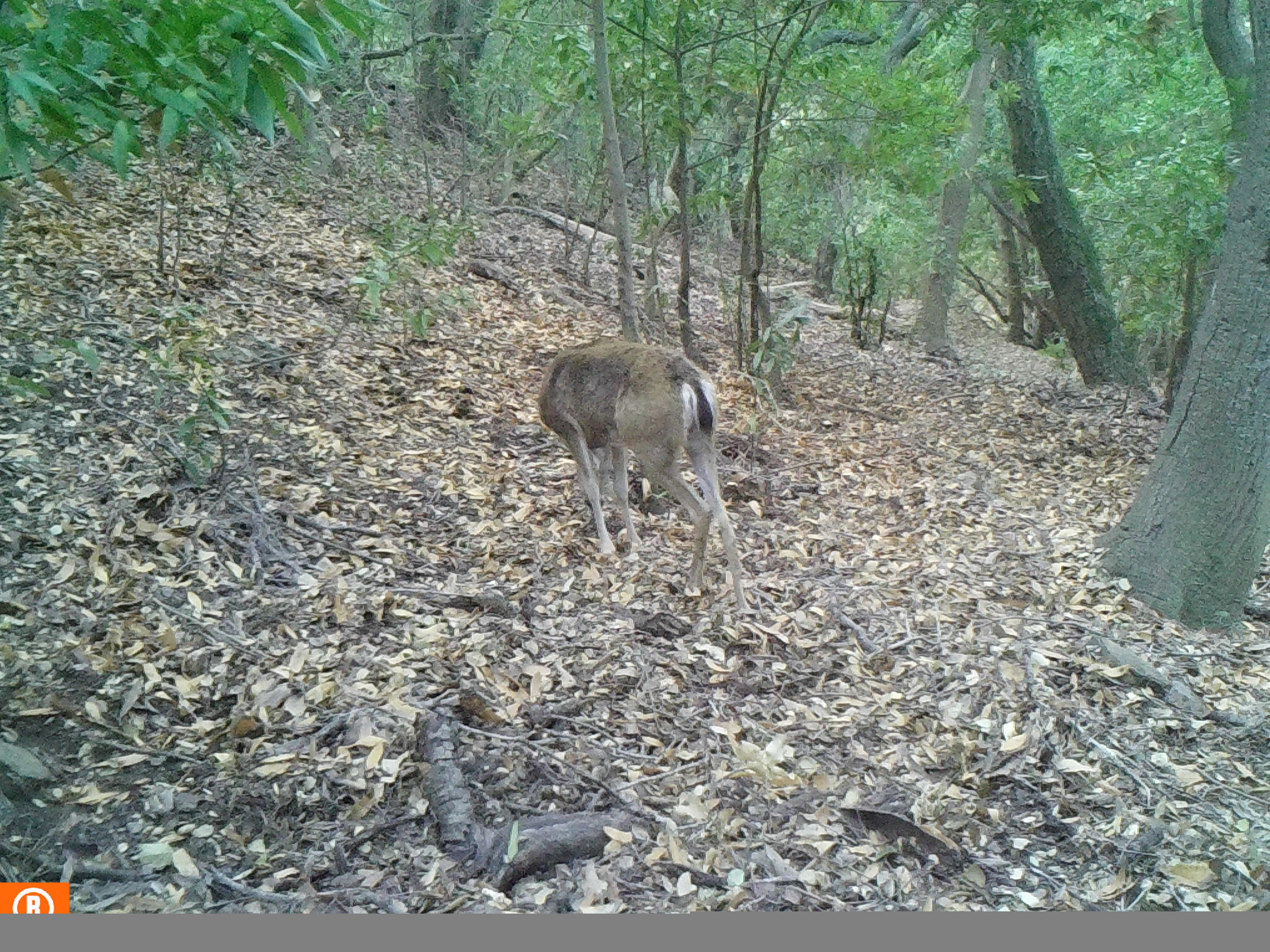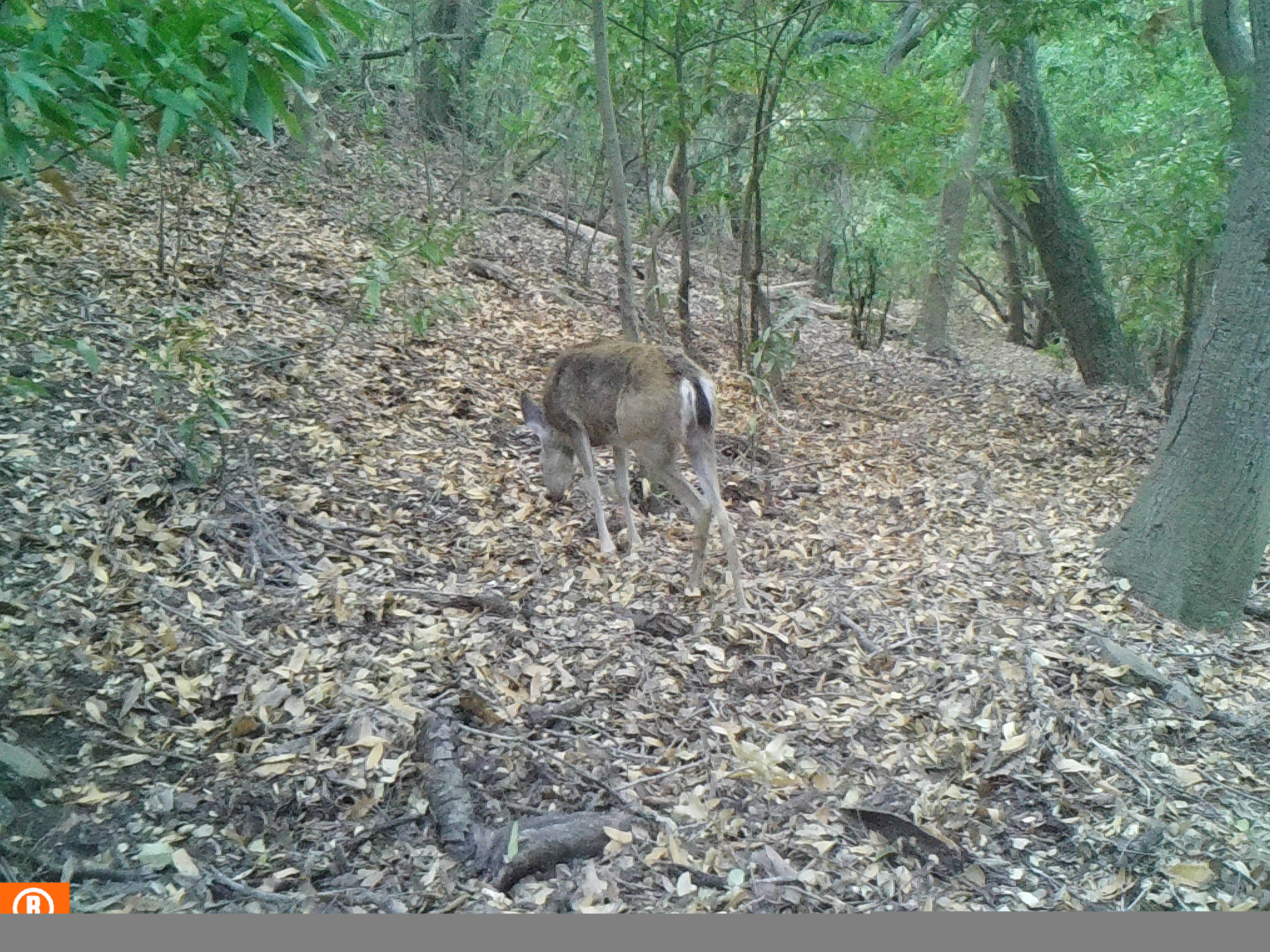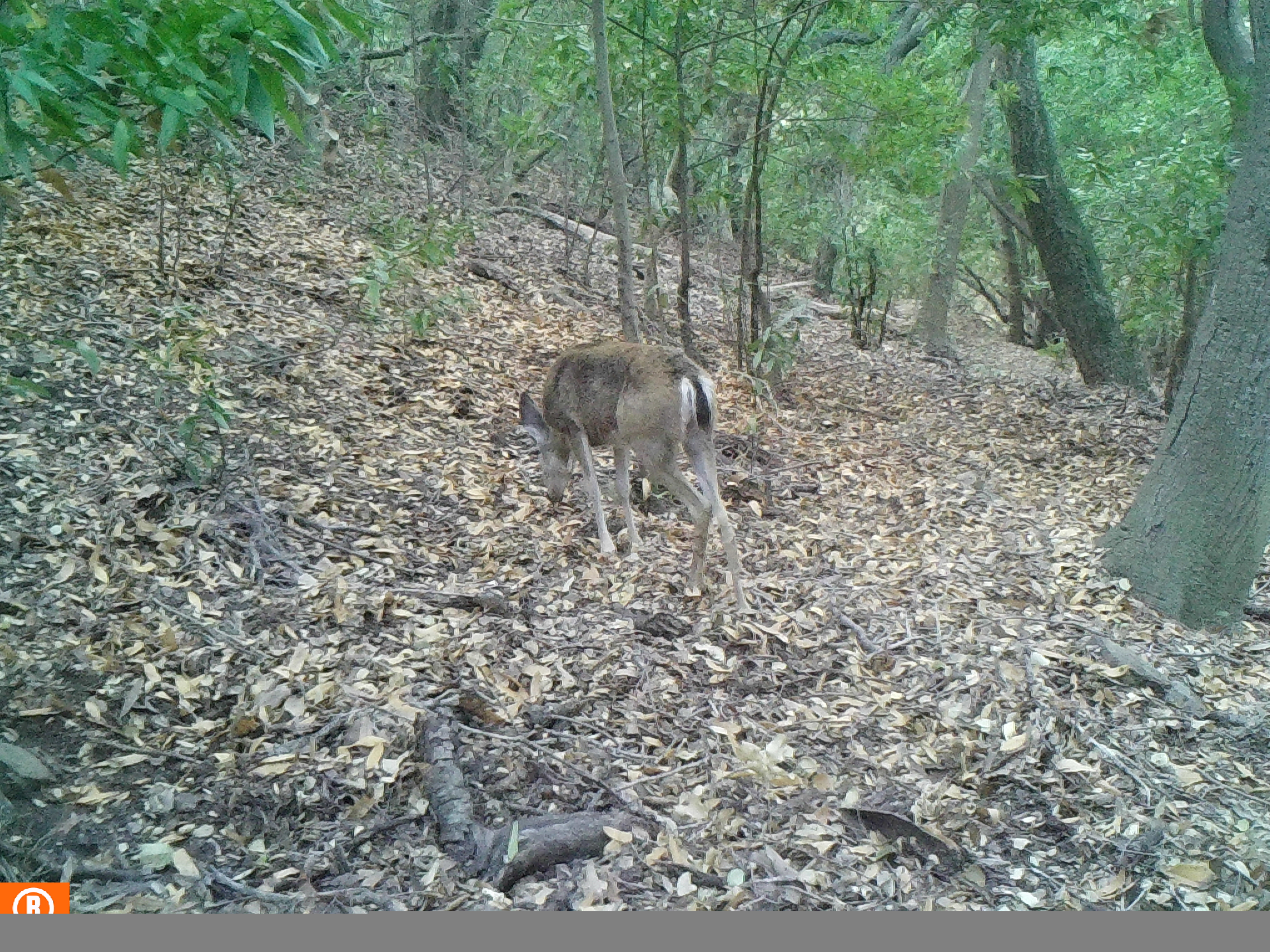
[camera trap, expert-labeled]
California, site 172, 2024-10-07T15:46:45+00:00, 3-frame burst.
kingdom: Animalia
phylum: Chordata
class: Mammalia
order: Artiodactyla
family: Cervidae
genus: Odocoileus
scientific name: Odocoileus hemionus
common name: mule deer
Mule deer (Odocoileus hemionus).